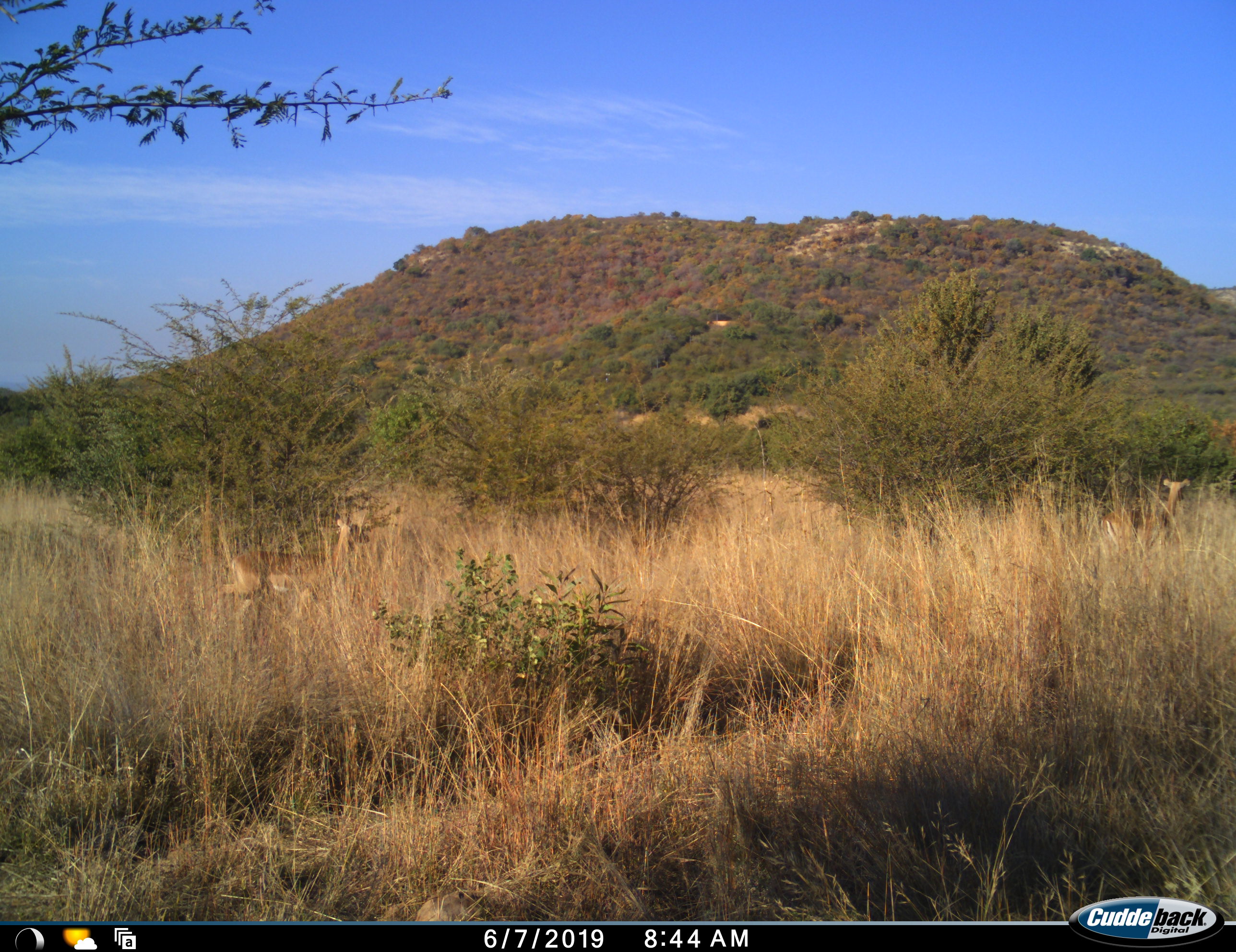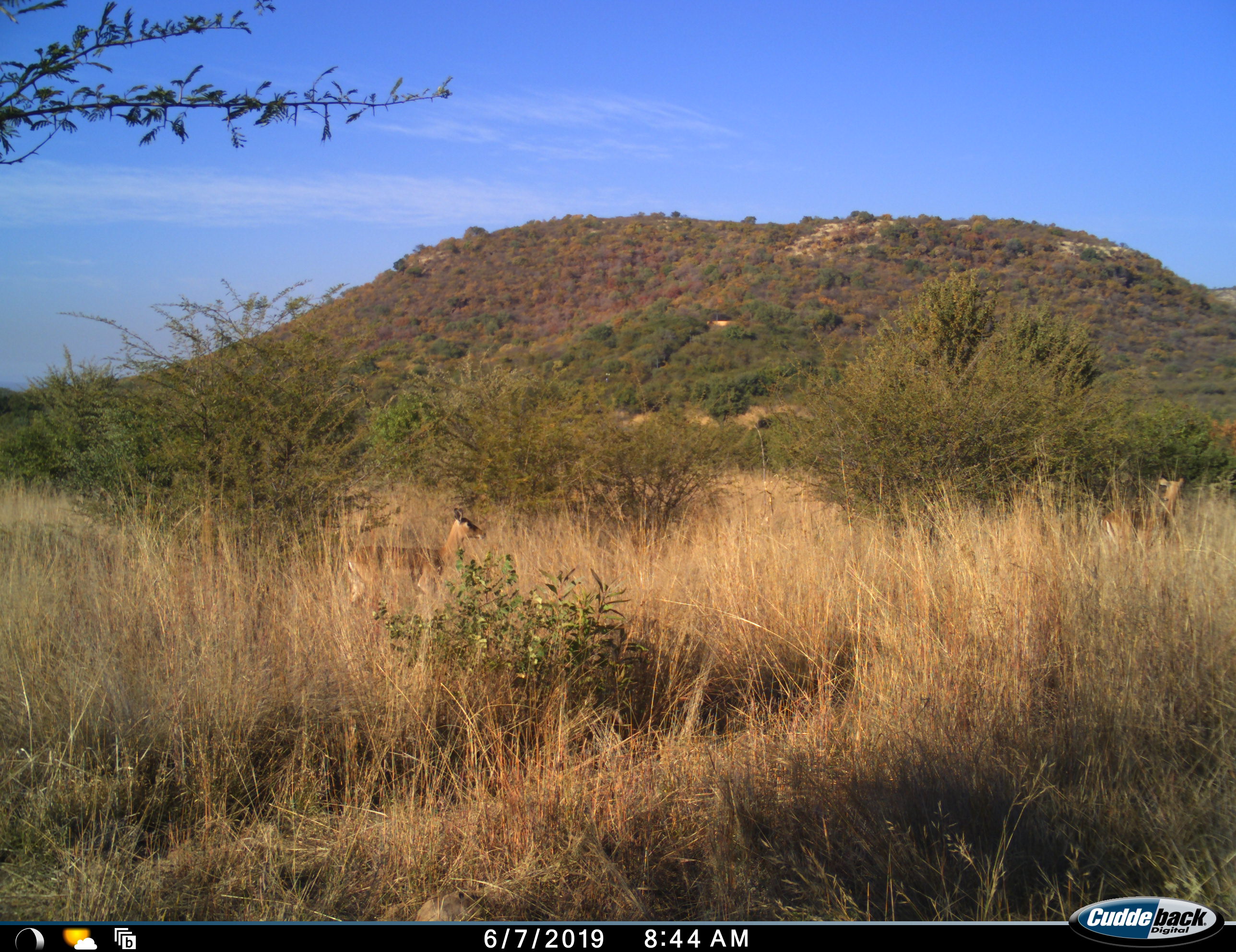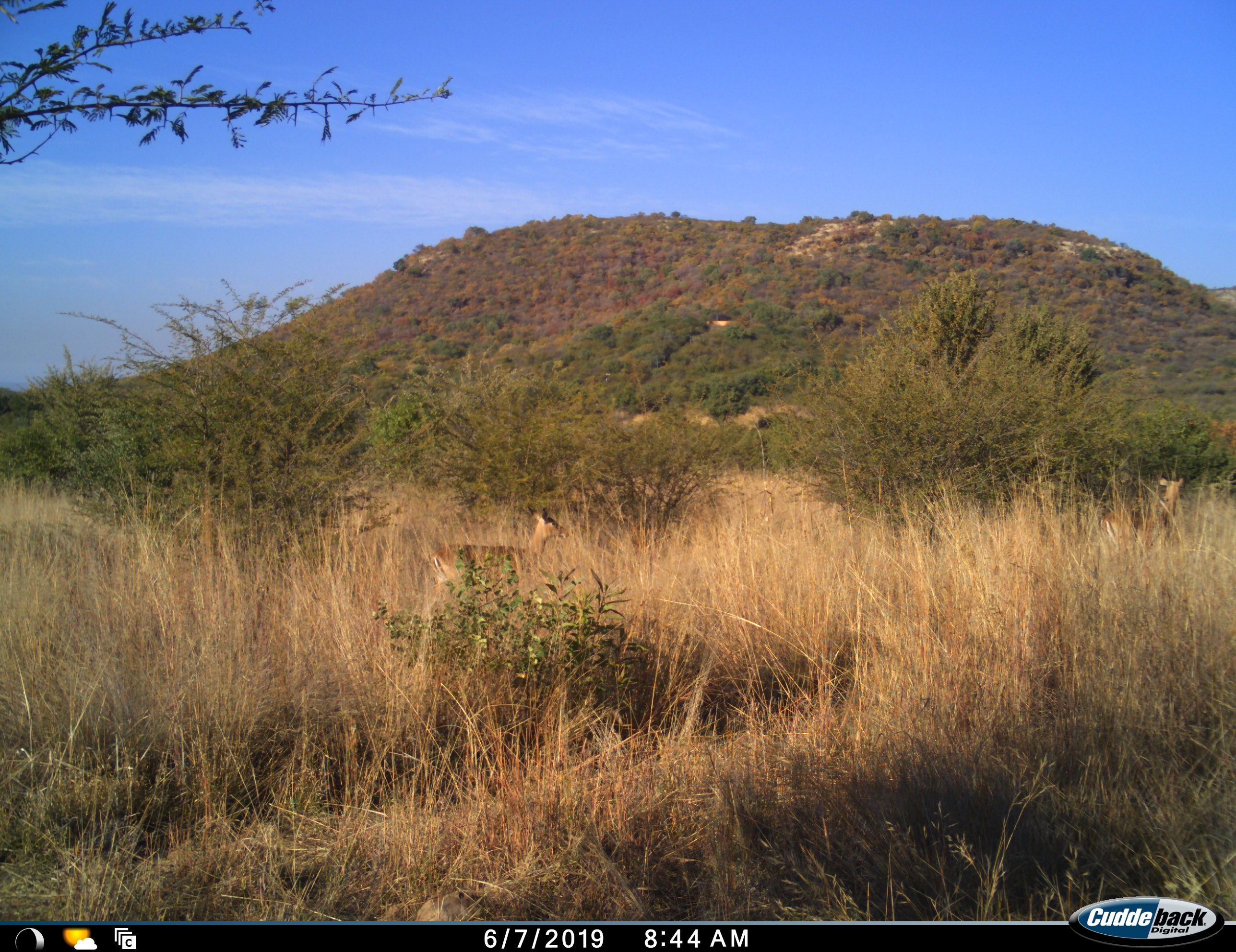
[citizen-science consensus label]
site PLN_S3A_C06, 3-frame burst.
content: unidentified animal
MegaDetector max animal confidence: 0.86